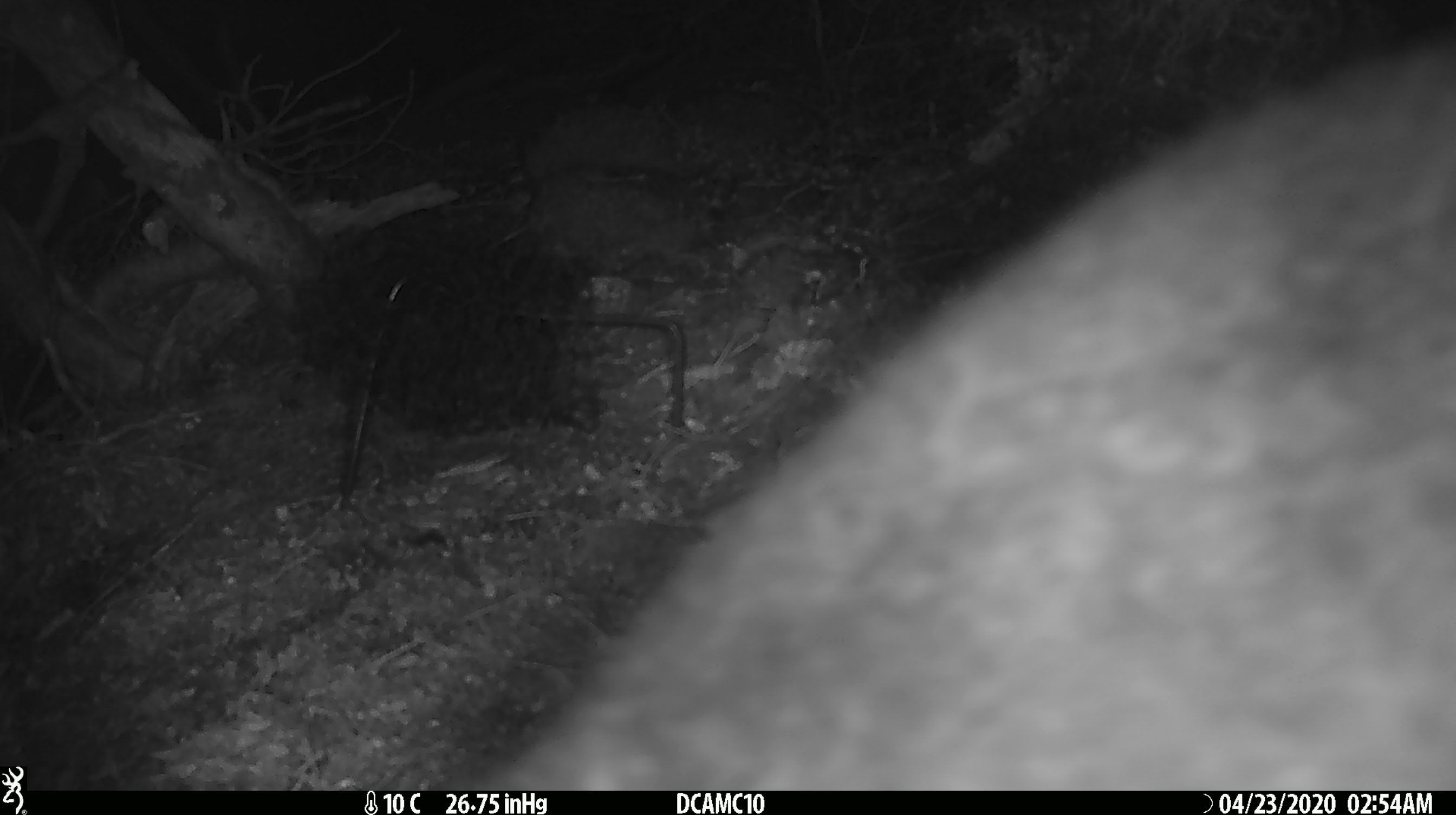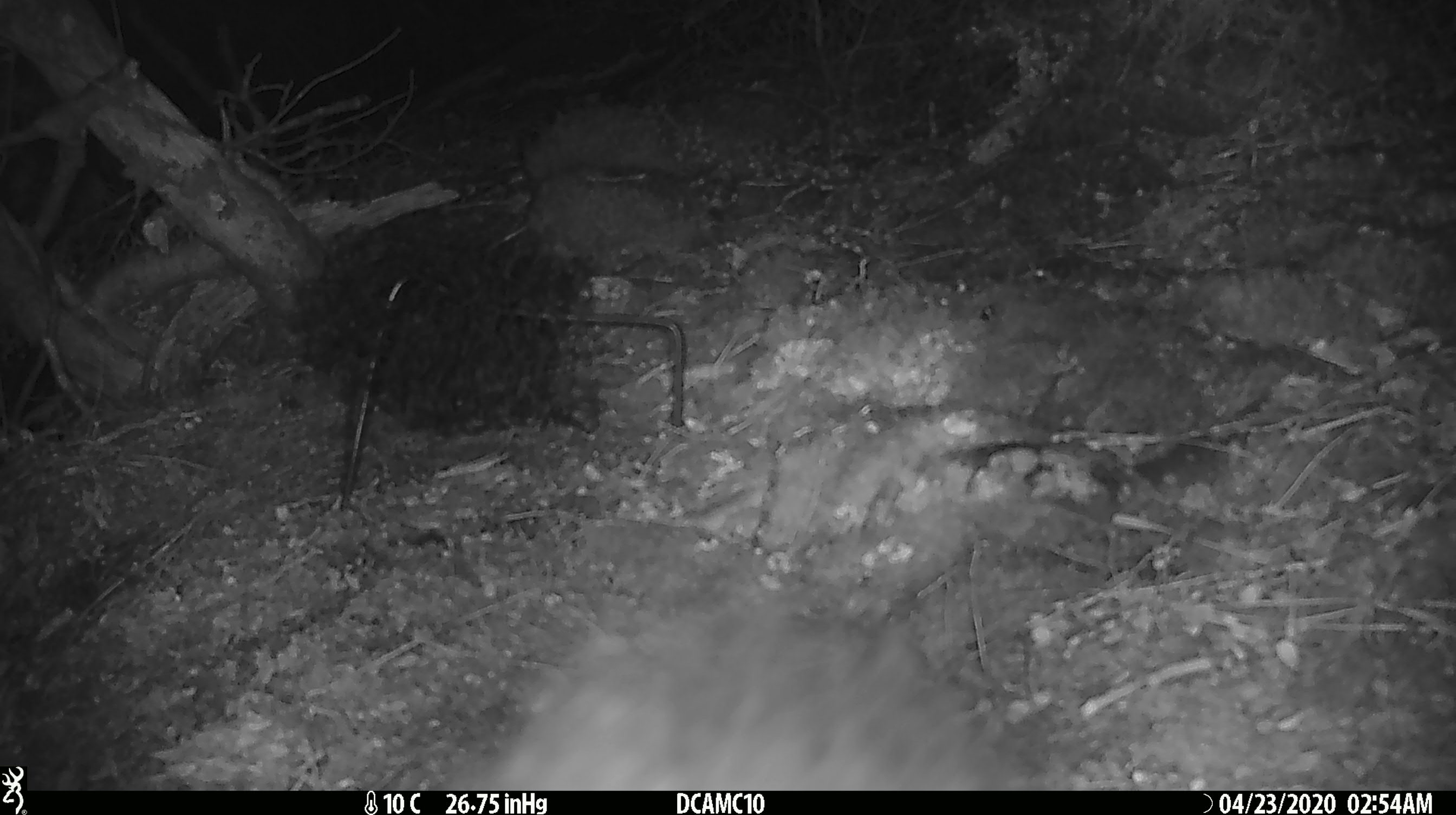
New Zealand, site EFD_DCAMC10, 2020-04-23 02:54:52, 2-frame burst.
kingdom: Animalia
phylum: Chordata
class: Mammalia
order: Diprotodontia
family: Phalangeridae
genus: Trichosurus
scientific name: Trichosurus vulpecula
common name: common brushtail possum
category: possum